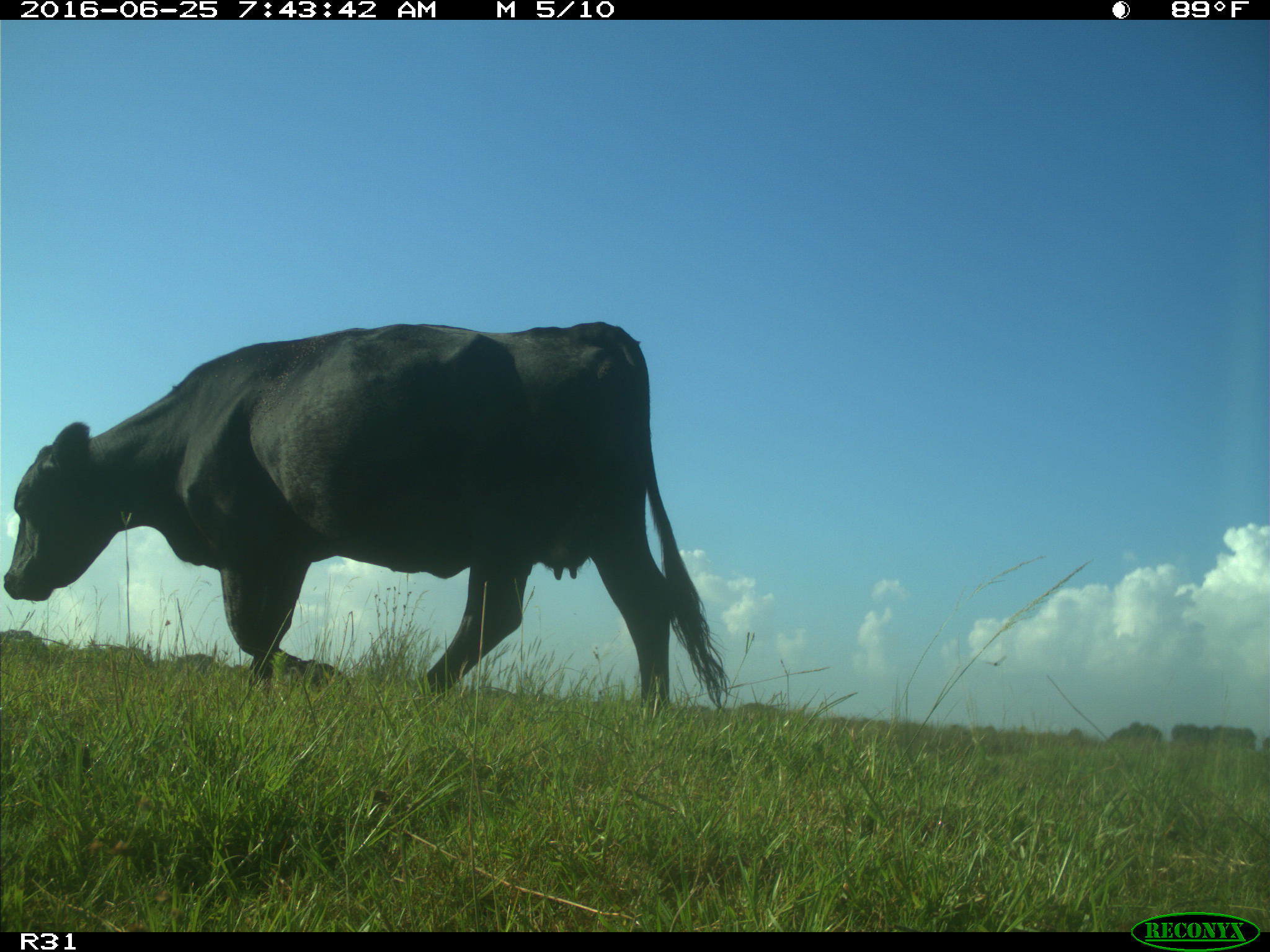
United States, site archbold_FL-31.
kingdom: Animalia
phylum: Chordata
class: Mammalia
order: Artiodactyla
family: Bovidae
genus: Bos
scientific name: Bos taurus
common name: domestic cow